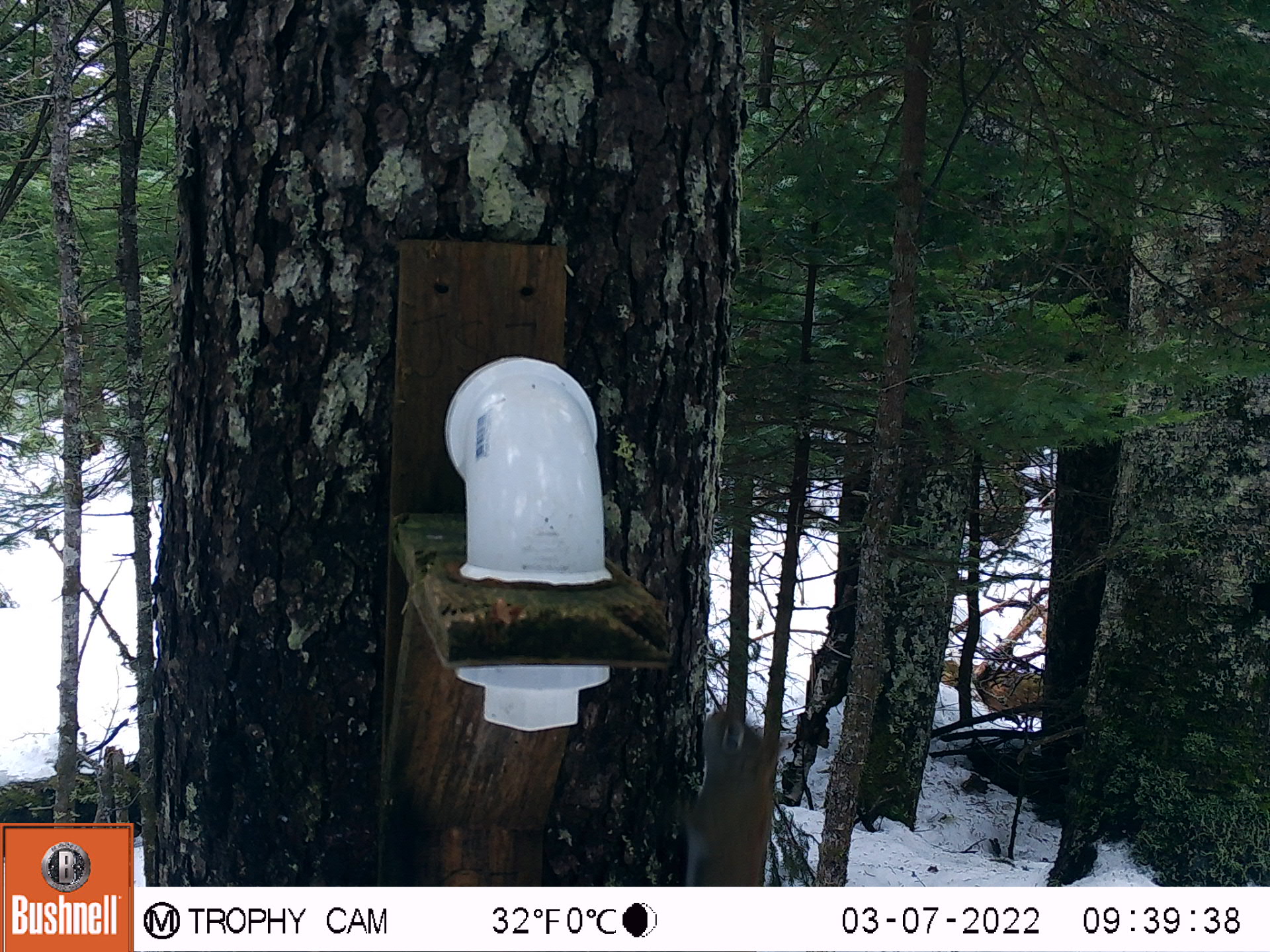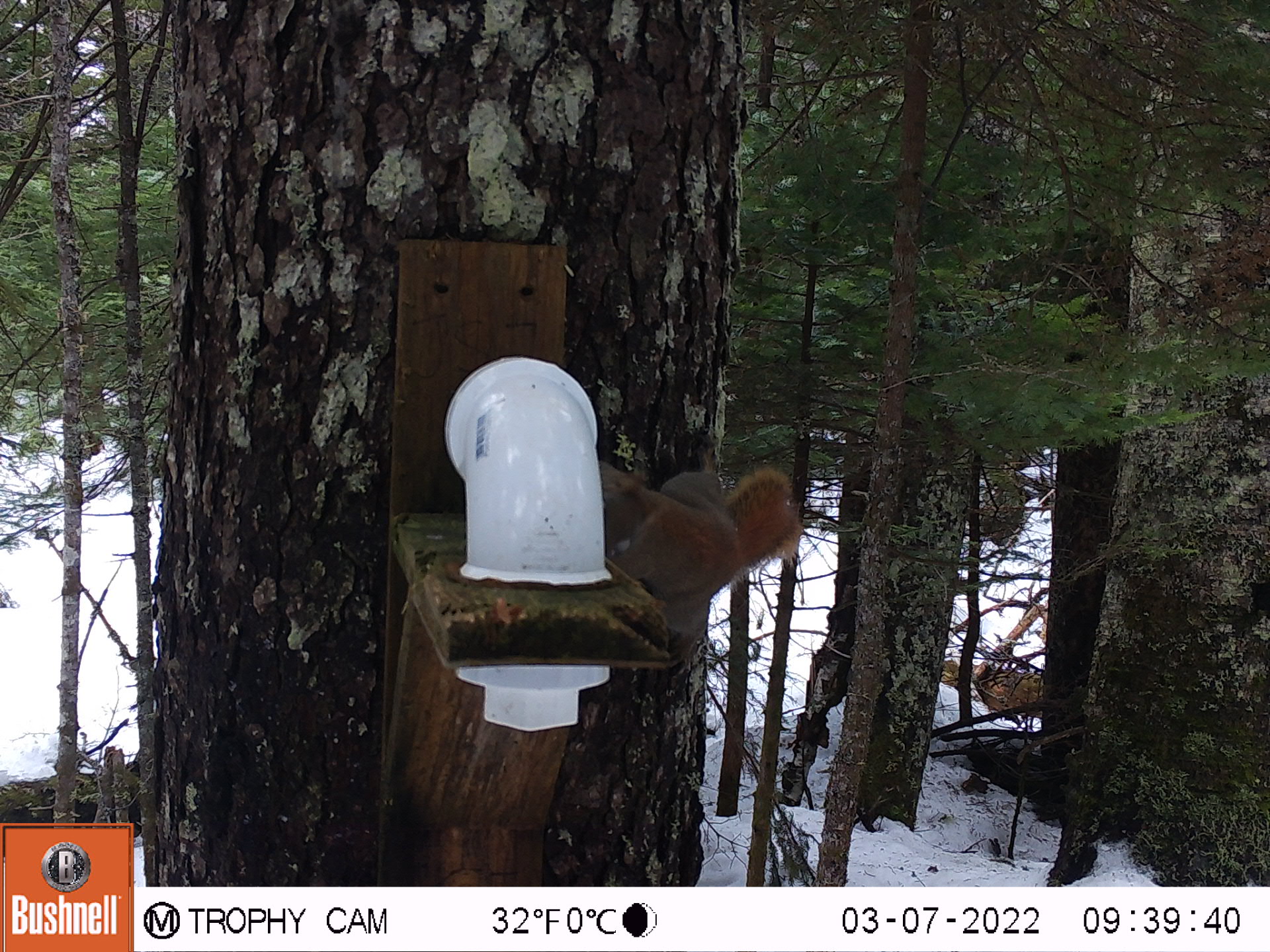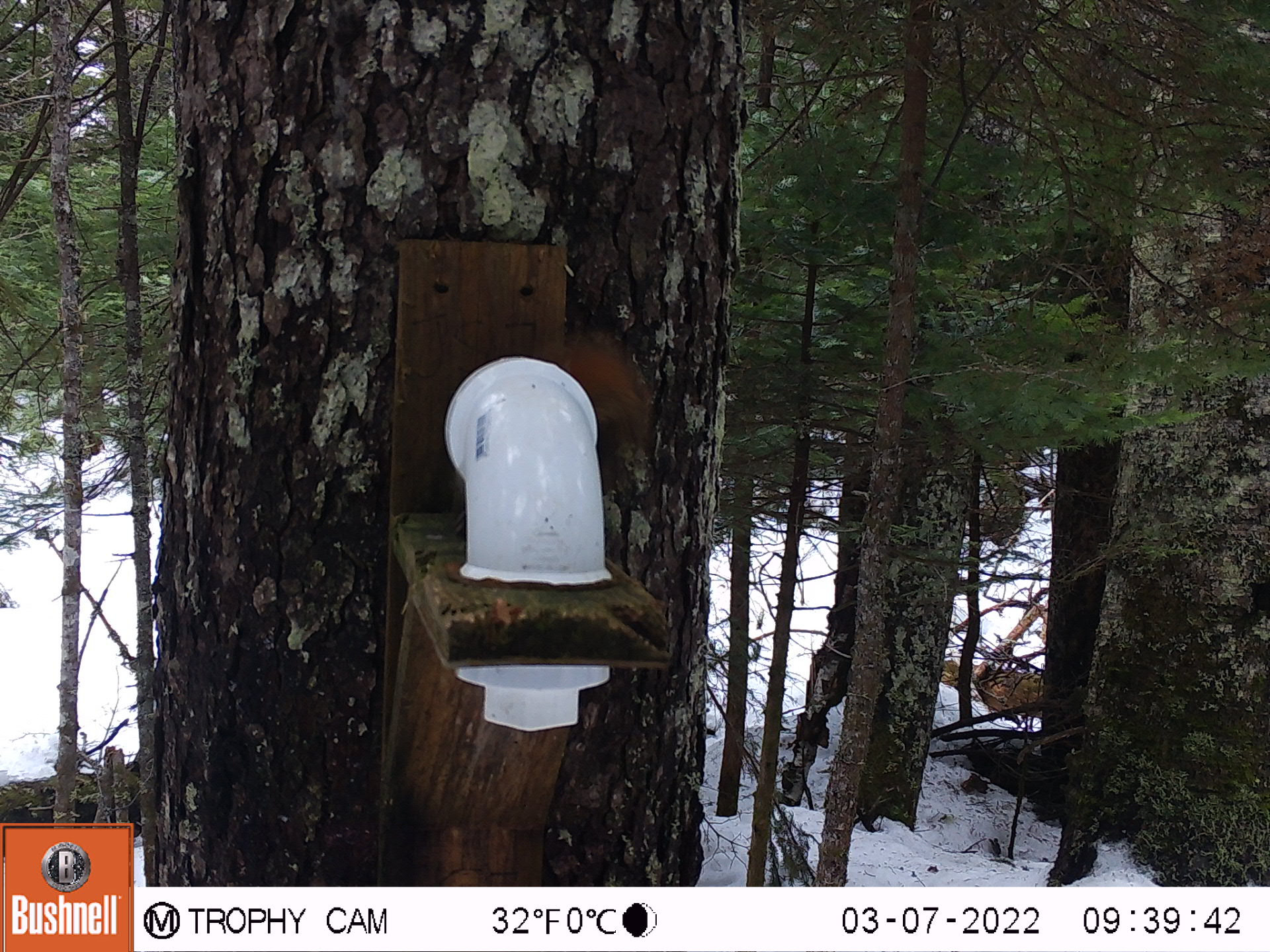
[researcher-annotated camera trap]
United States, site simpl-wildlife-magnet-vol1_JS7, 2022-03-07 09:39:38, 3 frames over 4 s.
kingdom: Animalia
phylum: Chordata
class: Mammalia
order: Rodentia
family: Sciuridae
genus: Tamiasciurus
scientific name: Tamiasciurus hudsonicus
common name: red squirrel